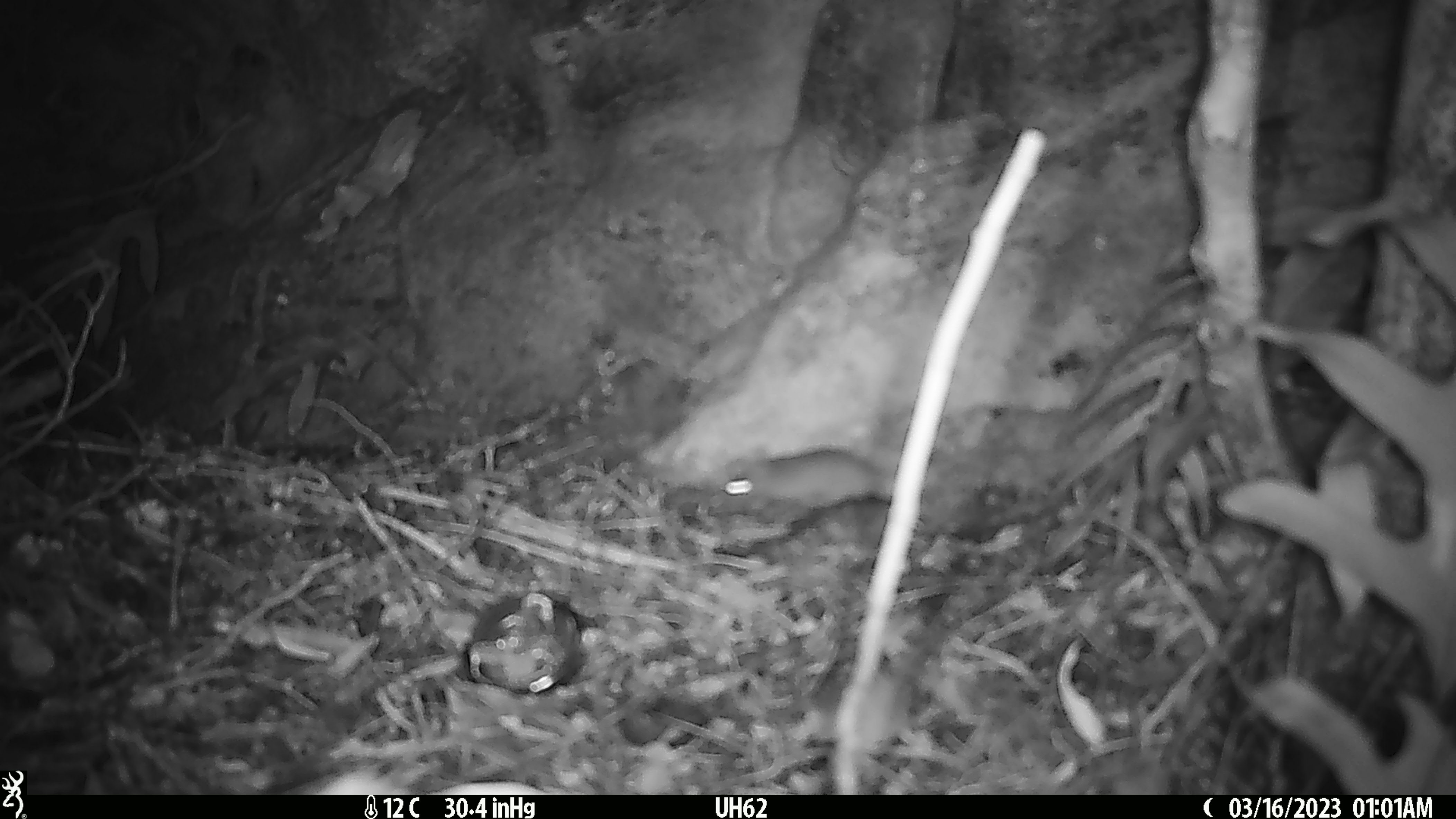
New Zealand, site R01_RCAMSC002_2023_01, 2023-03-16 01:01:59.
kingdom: Animalia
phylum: Chordata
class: Mammalia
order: Rodentia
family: Muridae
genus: Mus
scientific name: Mus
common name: mouse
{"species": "mouse (Mus)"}